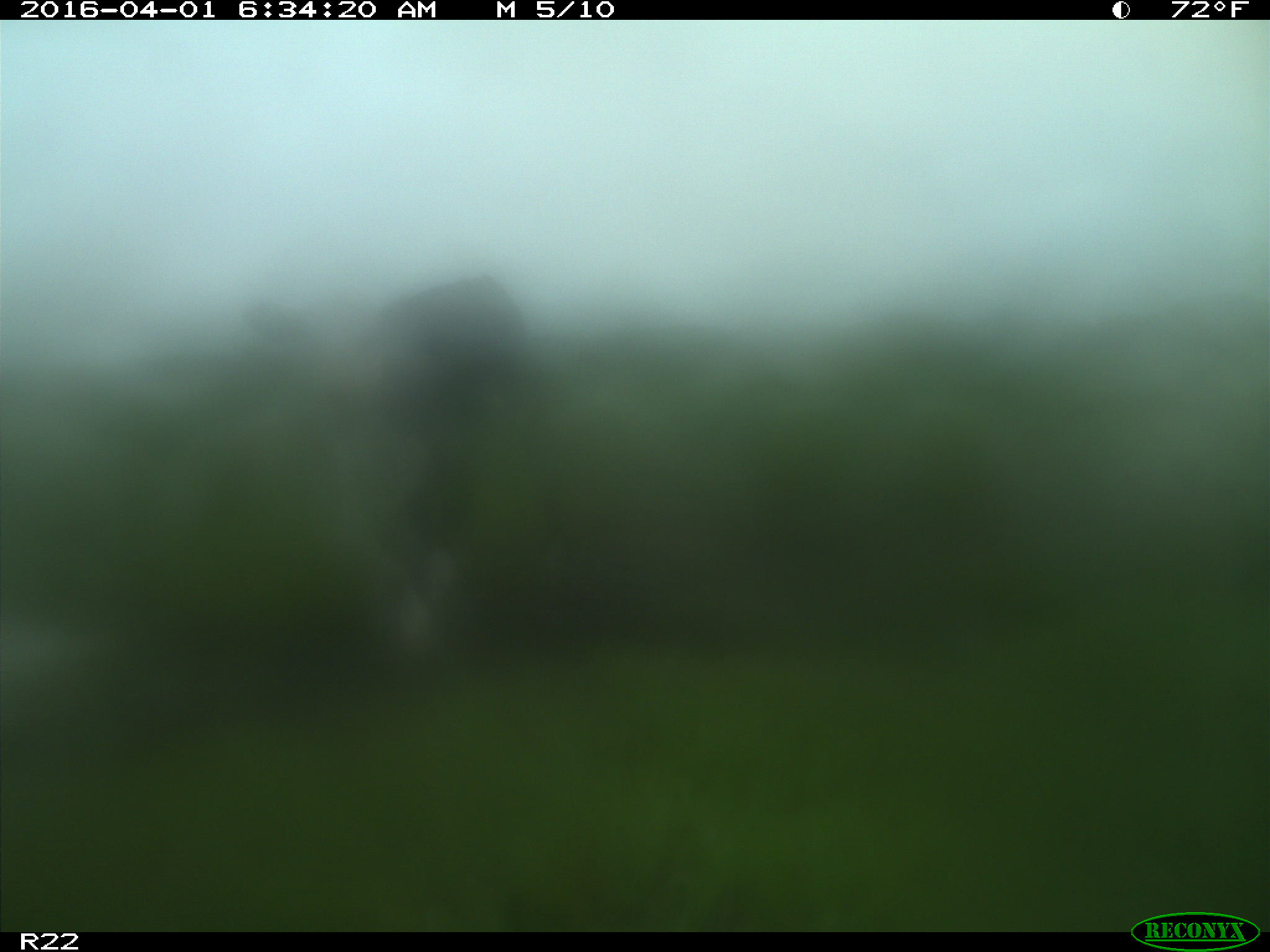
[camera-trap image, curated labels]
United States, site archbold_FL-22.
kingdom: Animalia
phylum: Chordata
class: Mammalia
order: Artiodactyla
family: Bovidae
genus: Bos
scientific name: Bos taurus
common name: domestic cow